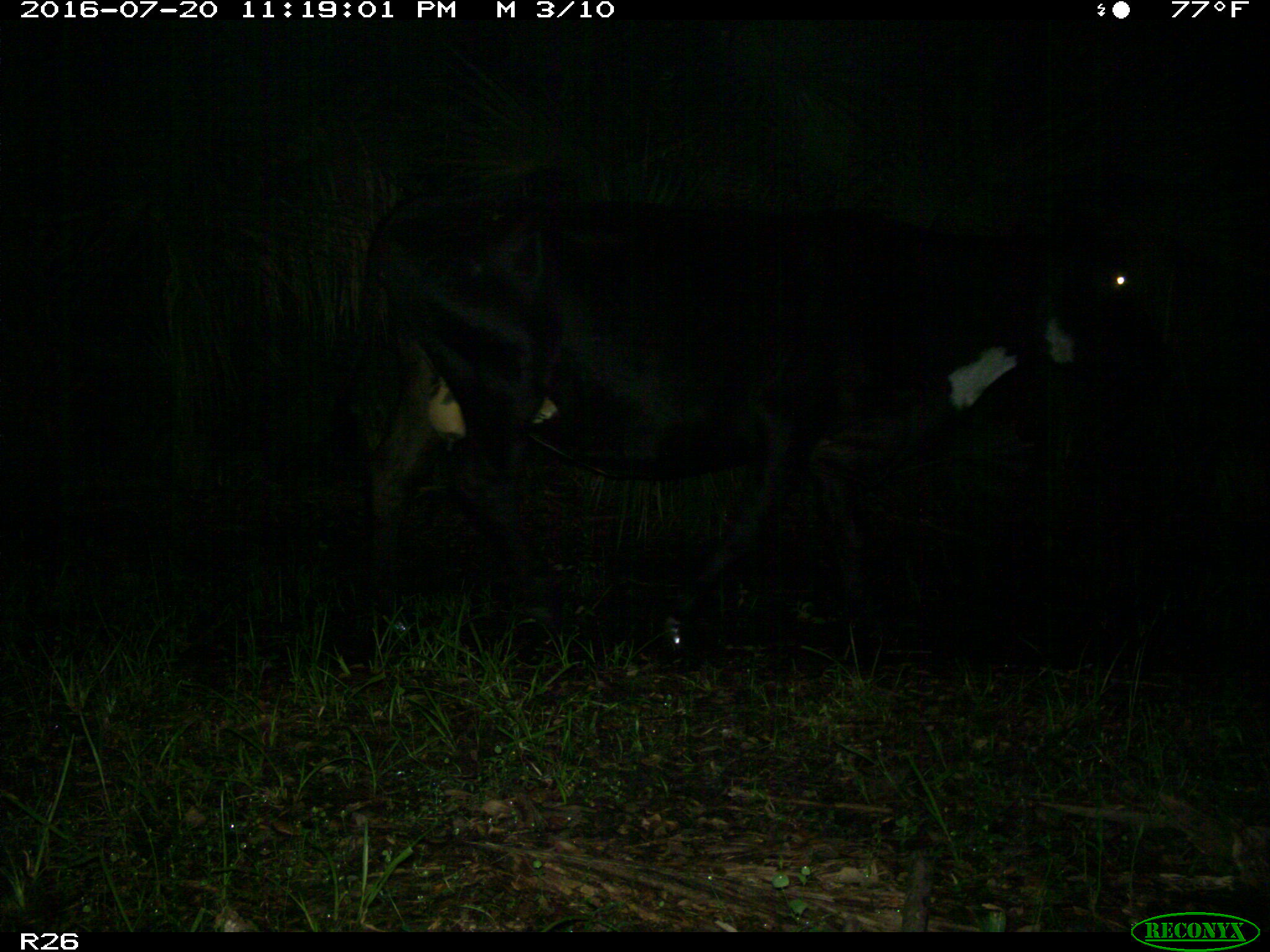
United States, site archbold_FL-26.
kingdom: Animalia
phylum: Chordata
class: Mammalia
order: Artiodactyla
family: Bovidae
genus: Bos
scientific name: Bos taurus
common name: domestic cow